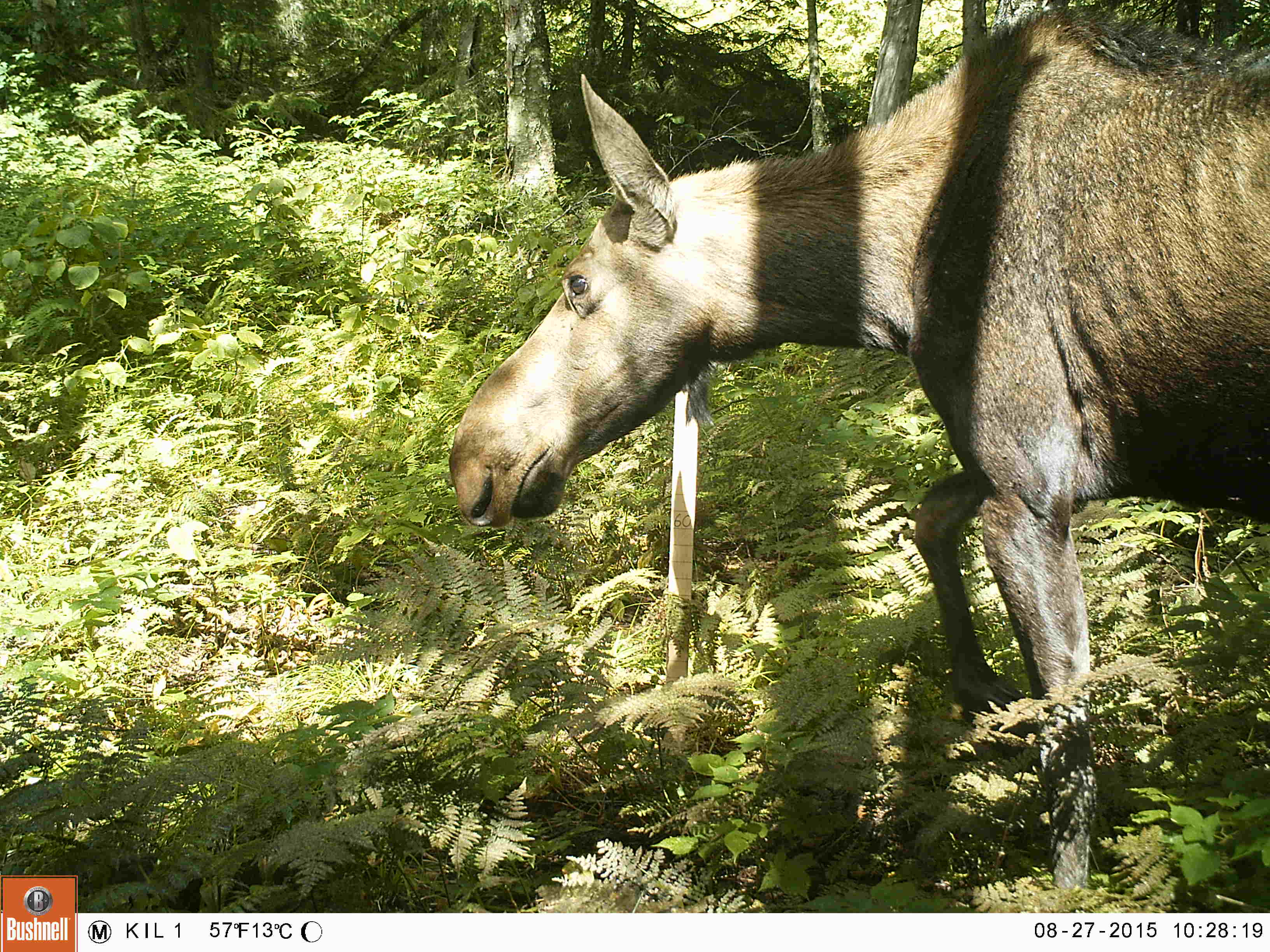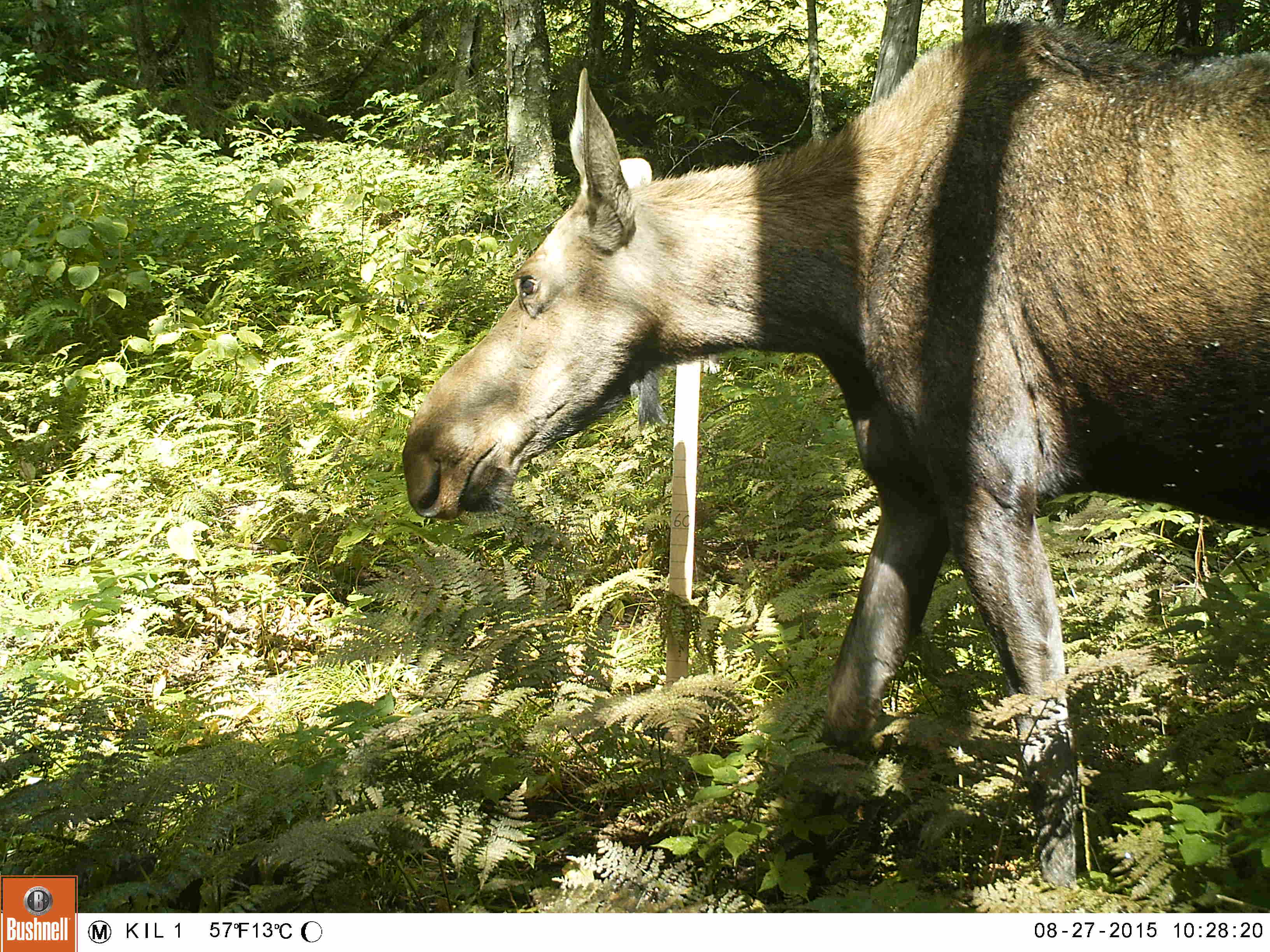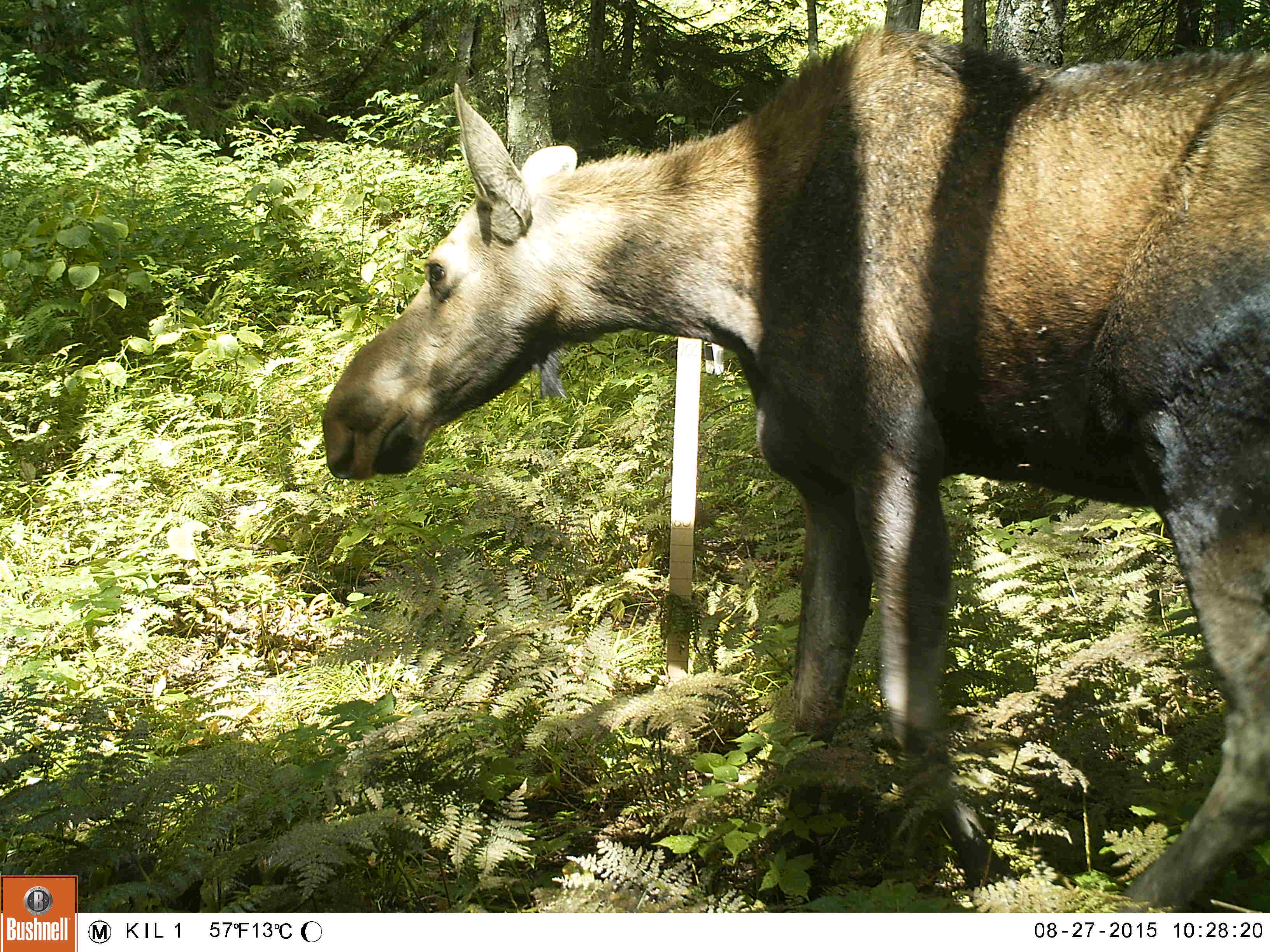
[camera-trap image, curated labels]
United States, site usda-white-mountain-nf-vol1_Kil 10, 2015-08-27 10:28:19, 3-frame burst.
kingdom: Animalia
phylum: Chordata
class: Mammalia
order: Artiodactyla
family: Cervidae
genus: Alces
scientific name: Alces alces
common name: moose